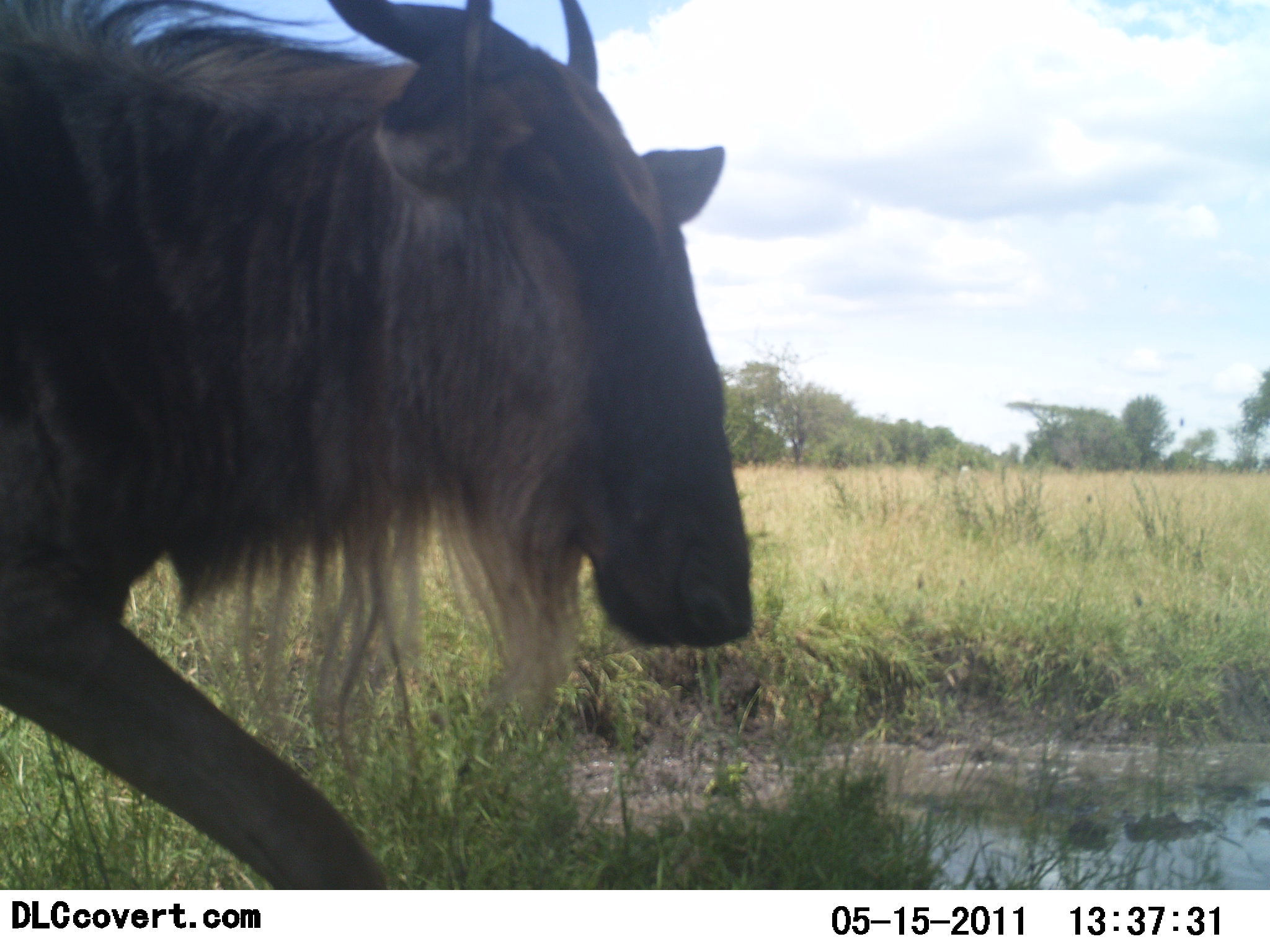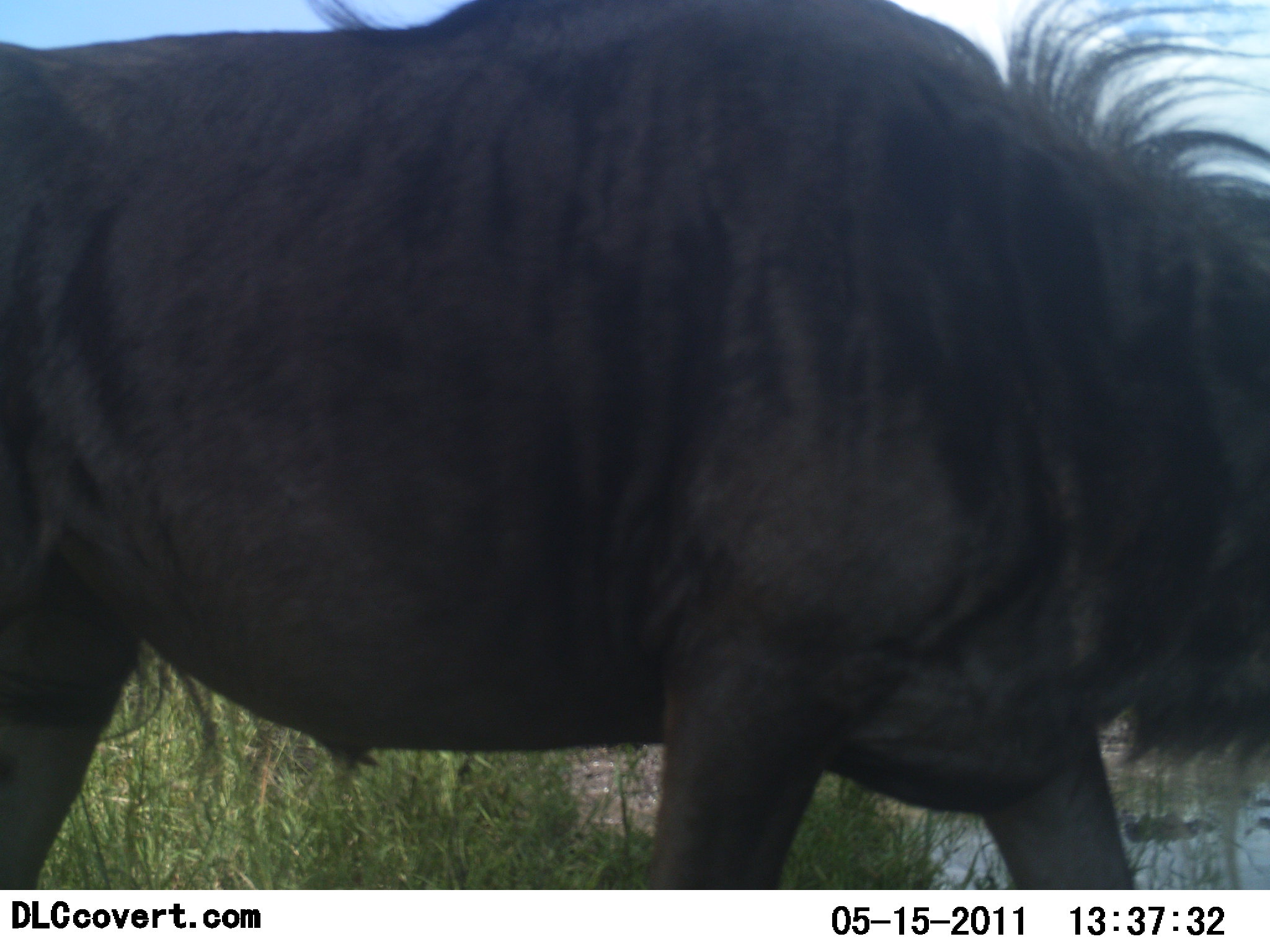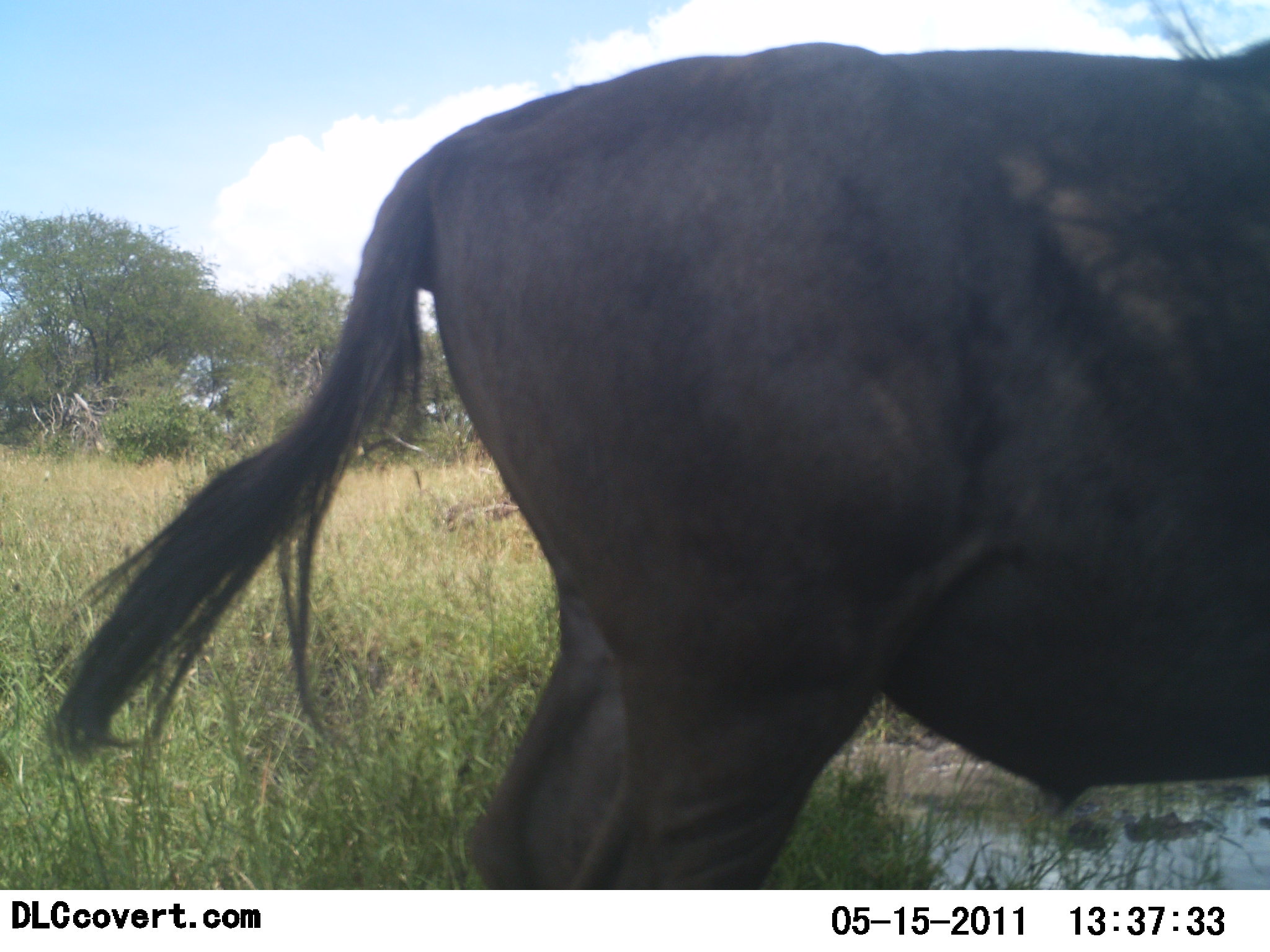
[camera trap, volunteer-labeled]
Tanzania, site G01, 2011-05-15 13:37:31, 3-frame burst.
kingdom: Animalia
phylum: Chordata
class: Mammalia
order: Artiodactyla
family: Bovidae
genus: Connochaetes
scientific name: Connochaetes taurinus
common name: blue wildebeest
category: wildebeest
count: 1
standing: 10%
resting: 0%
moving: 90%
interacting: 0%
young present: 0%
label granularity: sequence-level